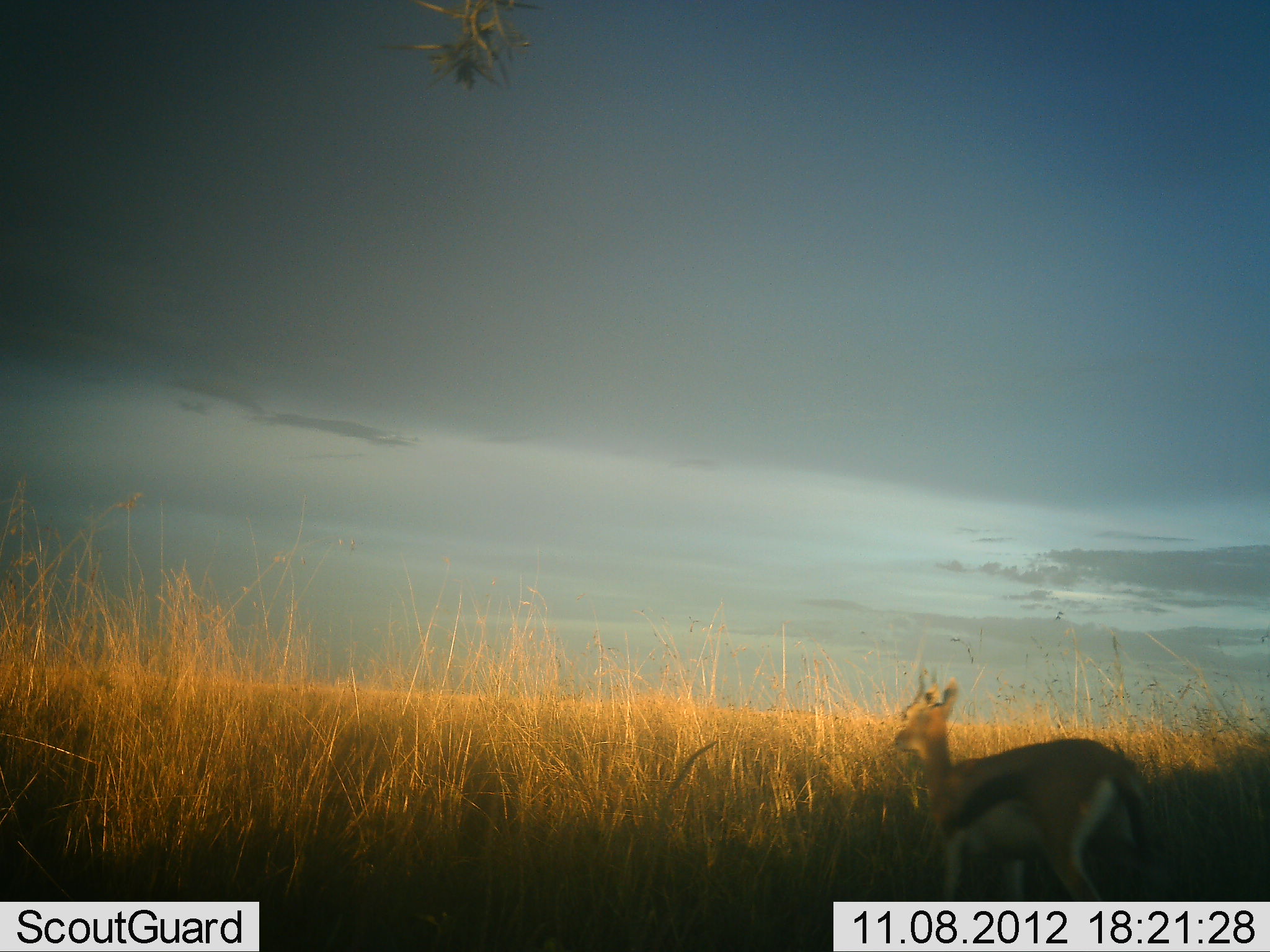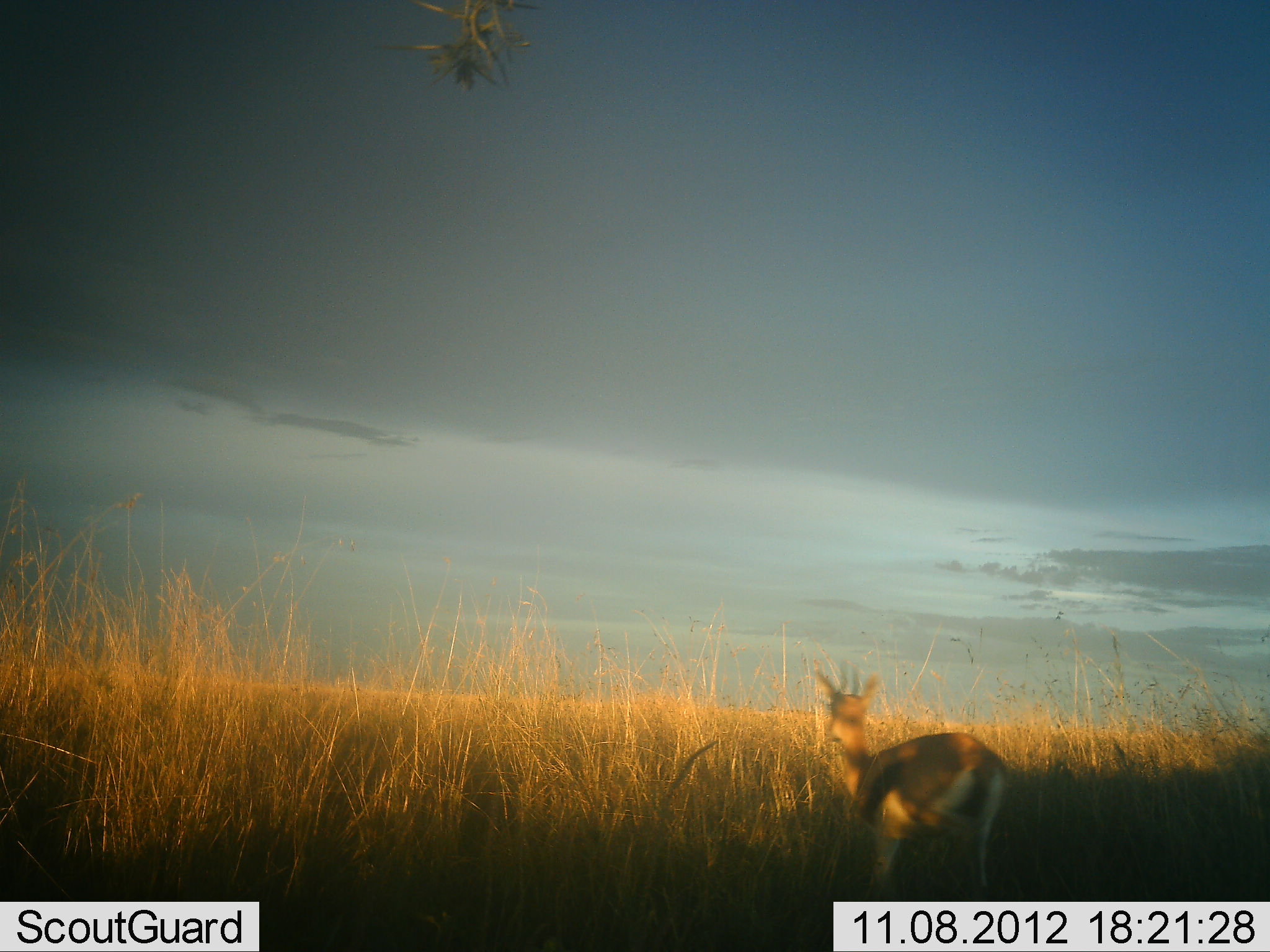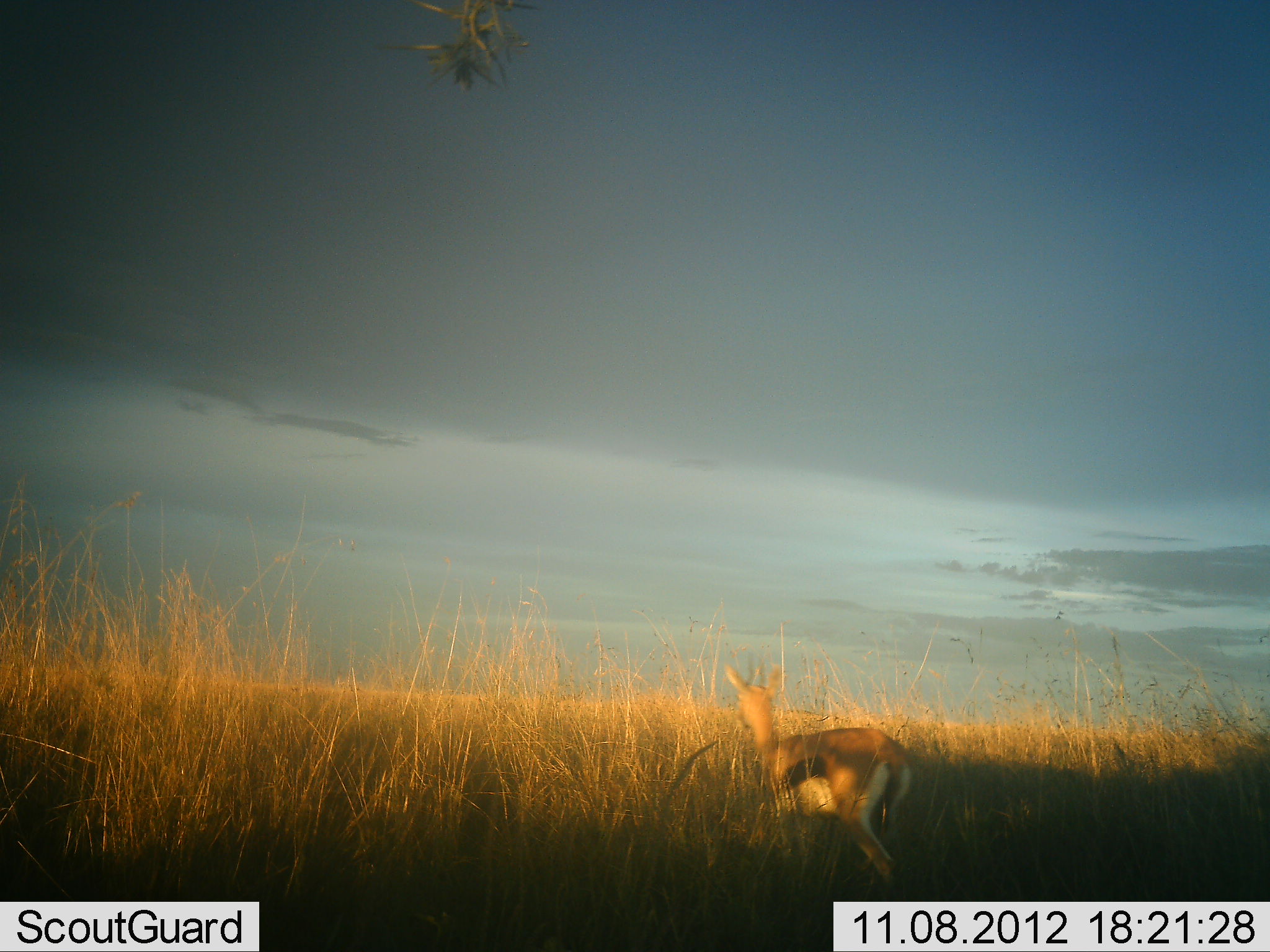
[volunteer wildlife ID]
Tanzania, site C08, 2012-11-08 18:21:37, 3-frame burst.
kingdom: Animalia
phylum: Chordata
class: Mammalia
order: Artiodactyla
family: Bovidae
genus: Eudorcas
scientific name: Eudorcas thomsonii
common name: thomson's gazelle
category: gazellethomsons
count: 1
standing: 30%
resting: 0%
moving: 70%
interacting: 0%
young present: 0%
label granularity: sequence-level